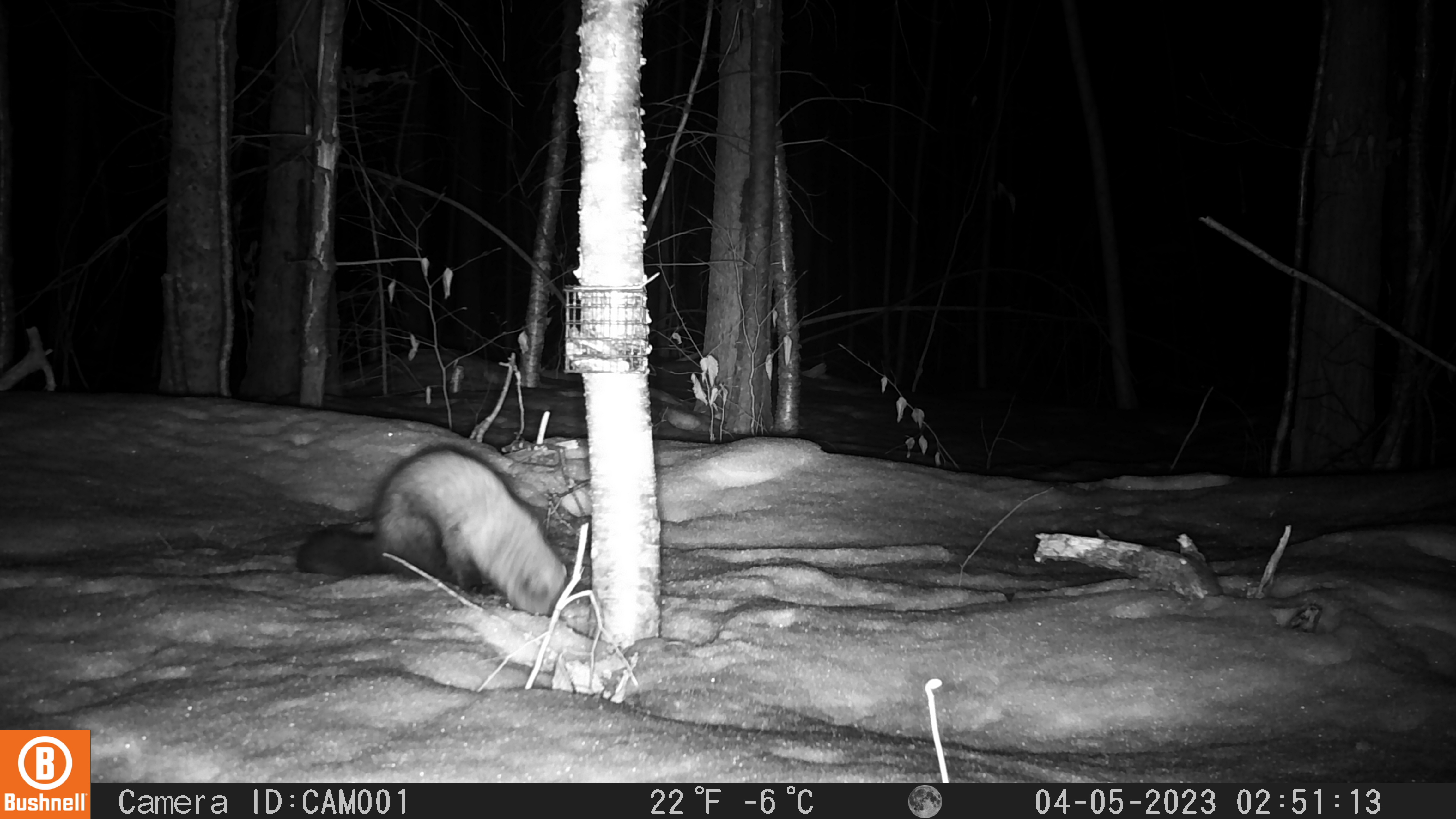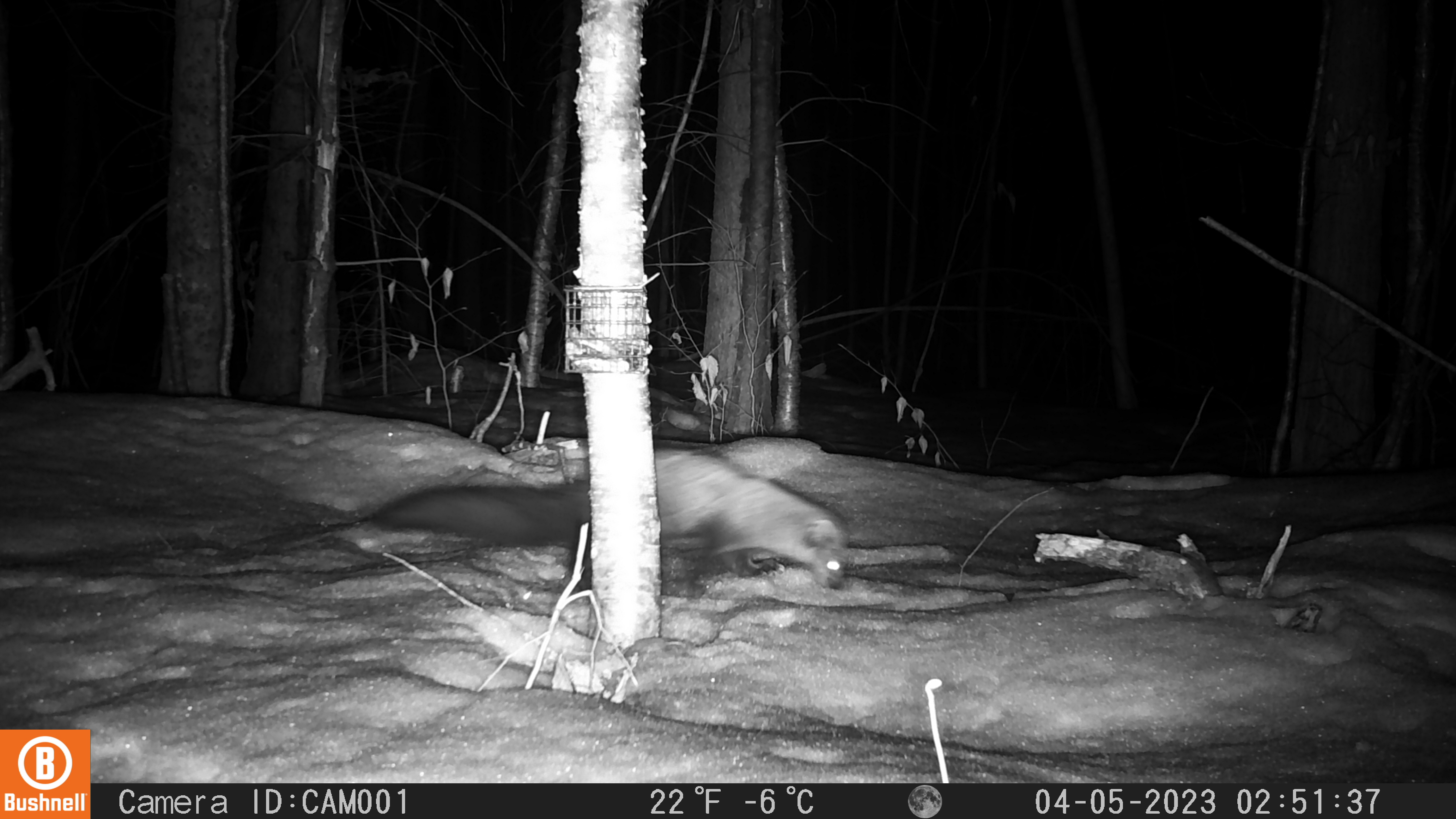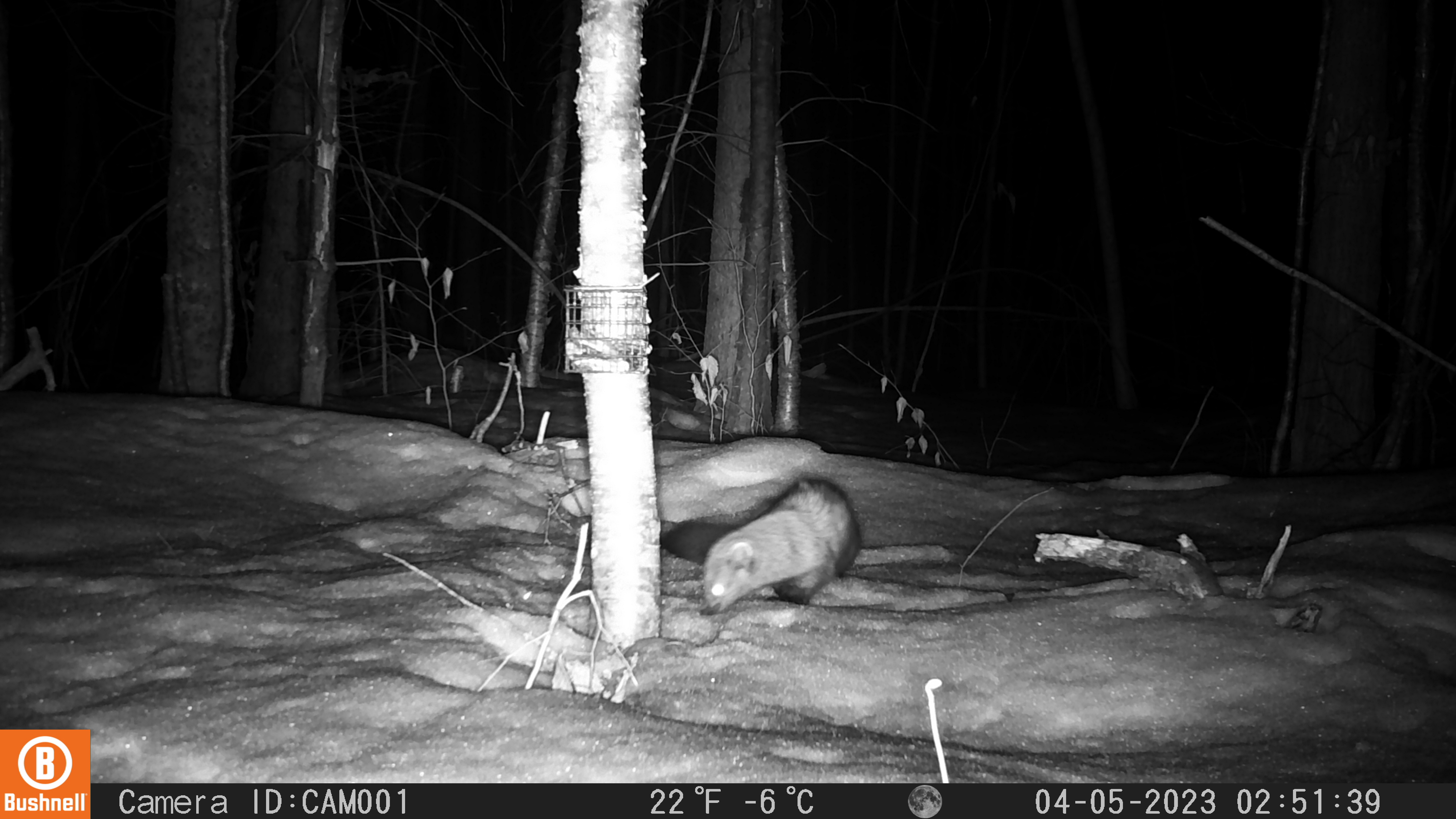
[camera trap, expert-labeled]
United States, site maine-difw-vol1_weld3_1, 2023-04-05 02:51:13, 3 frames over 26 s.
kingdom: Animalia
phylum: Chordata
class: Mammalia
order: Carnivora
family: Mustelidae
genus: Pekania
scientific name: Pekania pennanti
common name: fisher